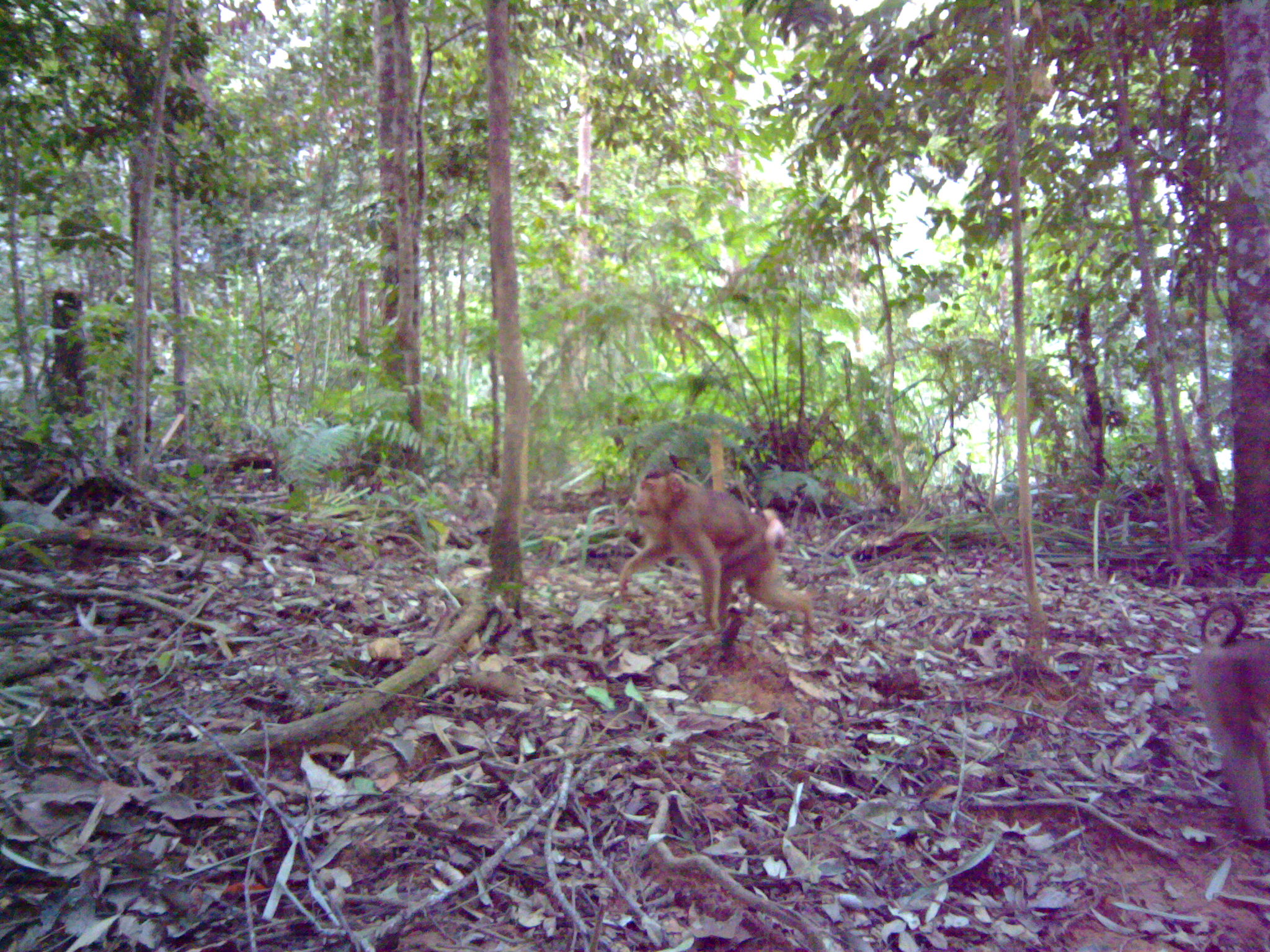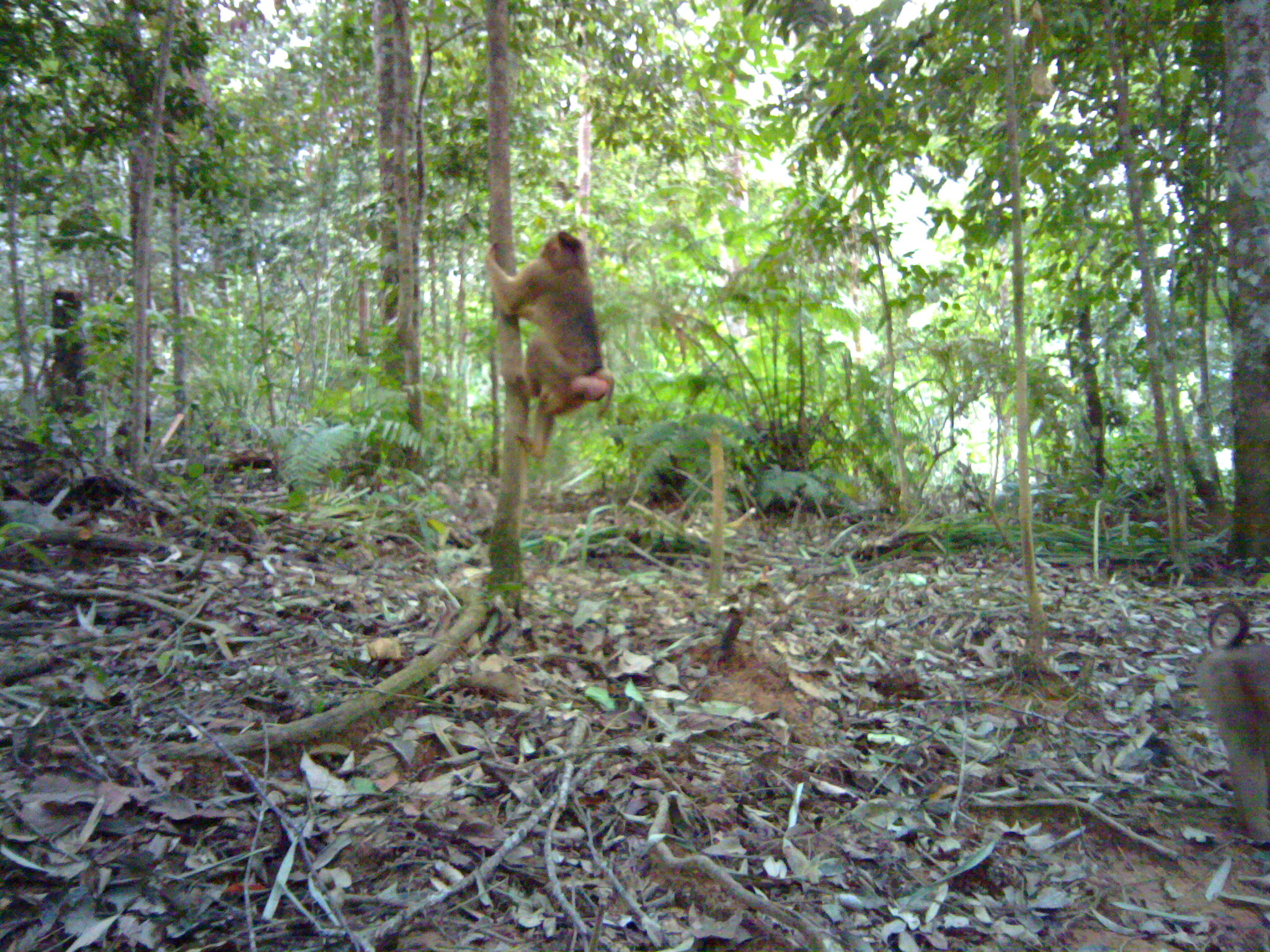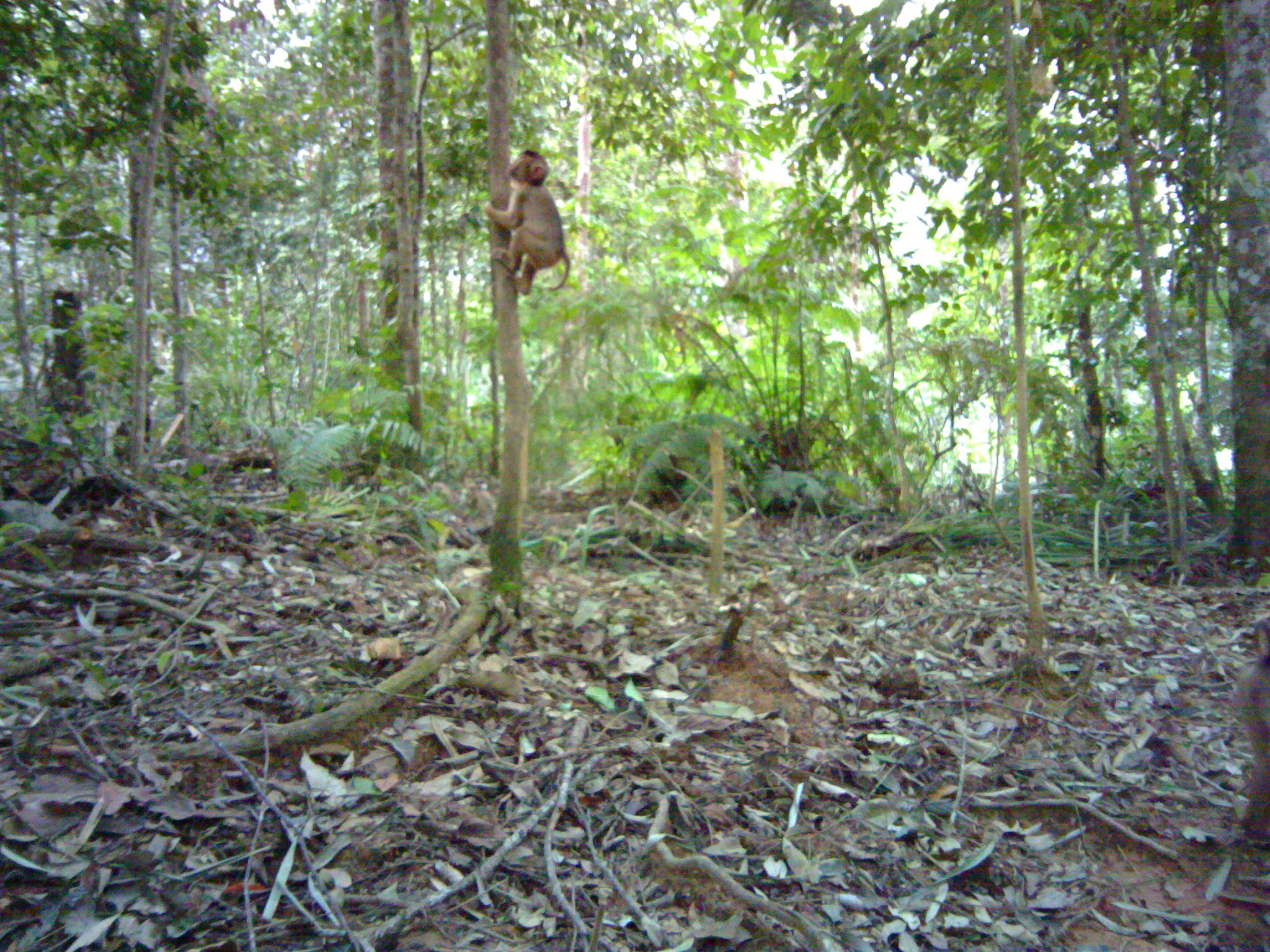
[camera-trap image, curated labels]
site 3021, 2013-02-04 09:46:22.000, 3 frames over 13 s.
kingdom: Animalia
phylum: Chordata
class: Mammalia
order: Primates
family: Cercopithecidae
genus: Macaca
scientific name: Macaca nemestrina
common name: southern pig-tailed macaque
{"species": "Macaca nemestrina (southern pig-tailed macaque)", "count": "2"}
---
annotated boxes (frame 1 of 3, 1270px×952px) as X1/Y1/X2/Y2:
macaca nemestrina: 616/465/827/645; 1189/602/1270/839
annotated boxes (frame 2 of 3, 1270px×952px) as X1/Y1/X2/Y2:
macaca nemestrina: 482/229/615/459; 1196/600/1269/844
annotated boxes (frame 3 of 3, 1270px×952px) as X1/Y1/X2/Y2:
macaca nemestrina: 483/147/571/294; 1234/616/1269/842